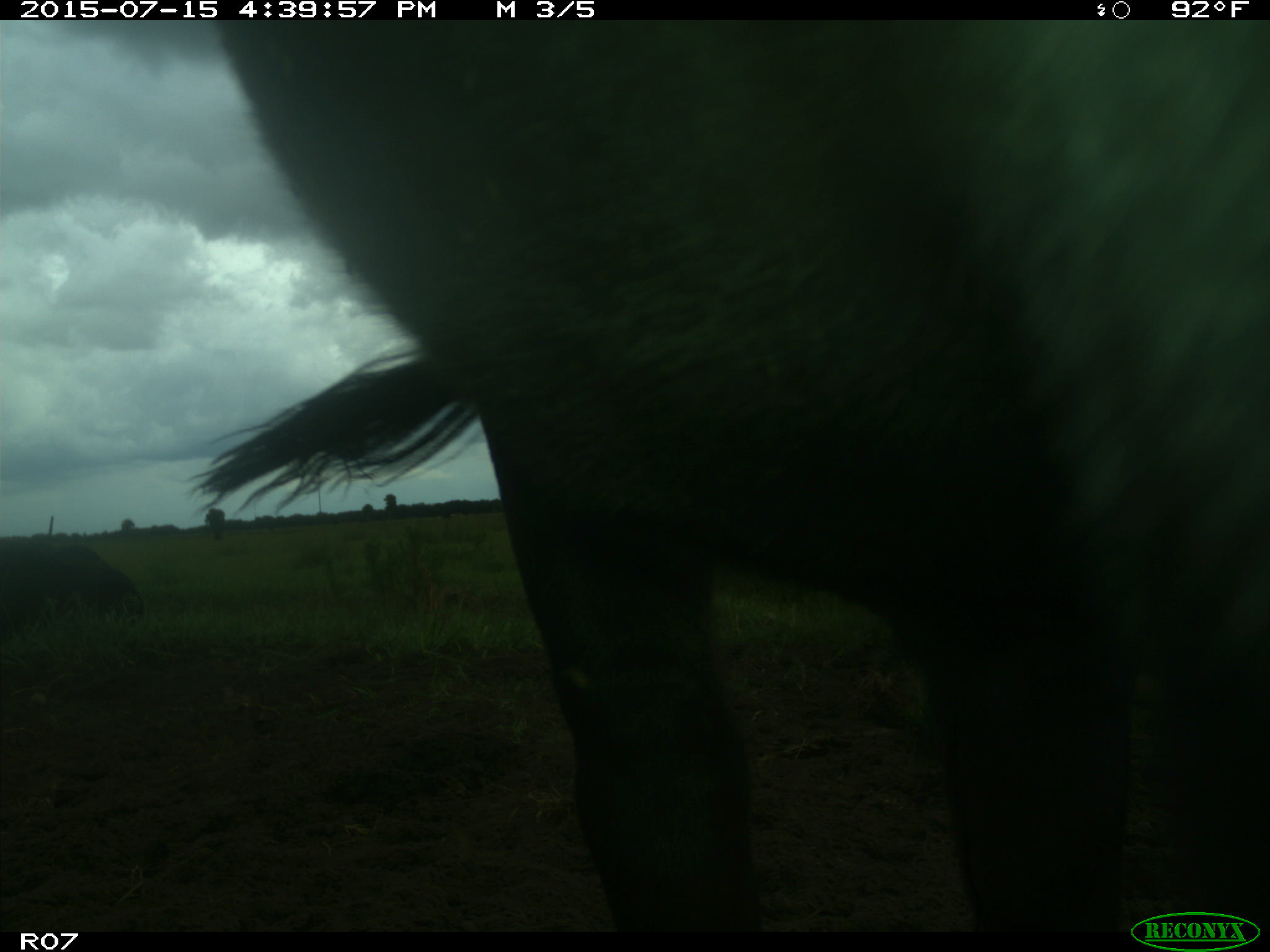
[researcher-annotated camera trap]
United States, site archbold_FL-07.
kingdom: Animalia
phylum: Chordata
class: Mammalia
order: Artiodactyla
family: Bovidae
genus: Bos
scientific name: Bos taurus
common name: domestic cow